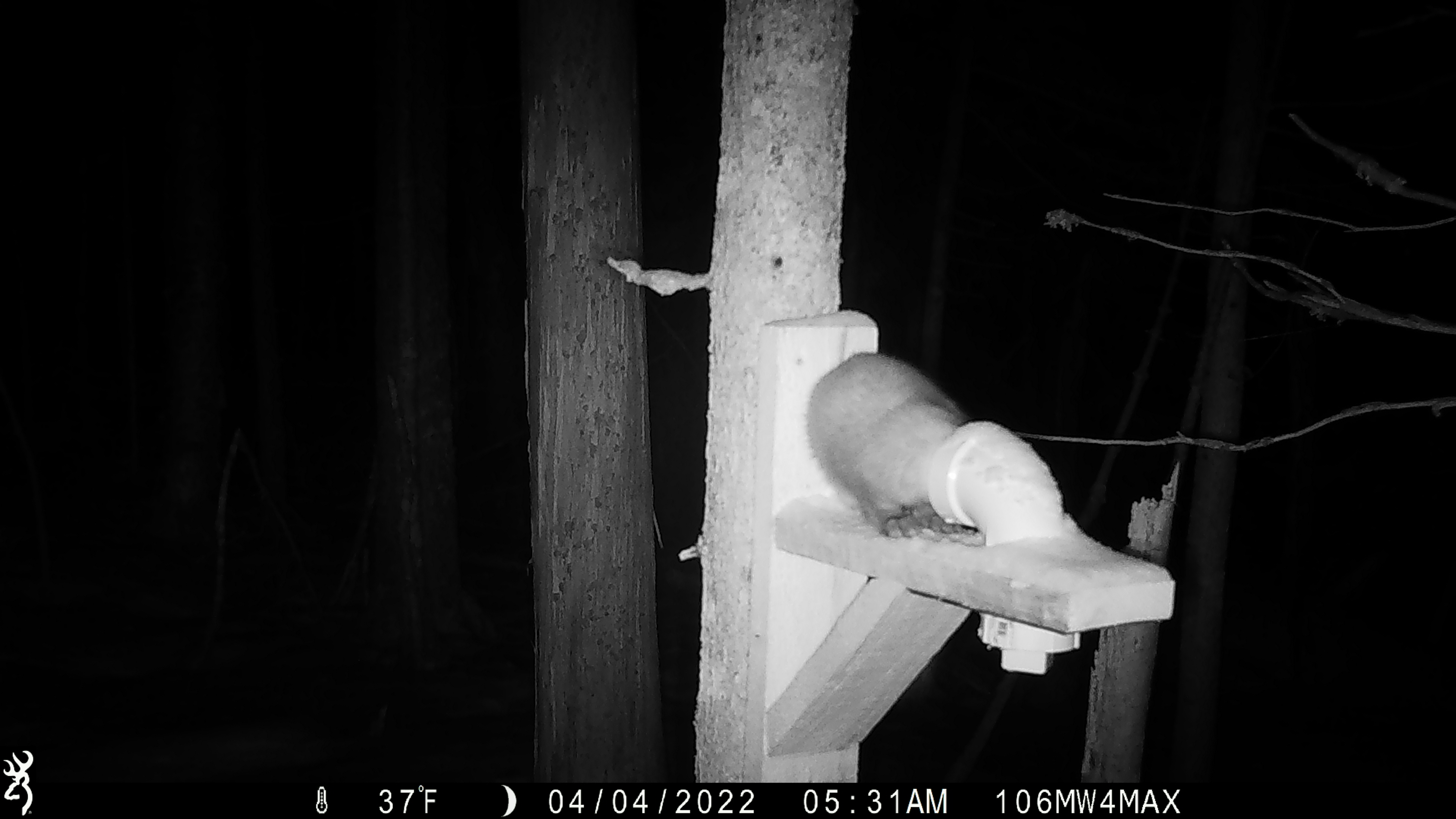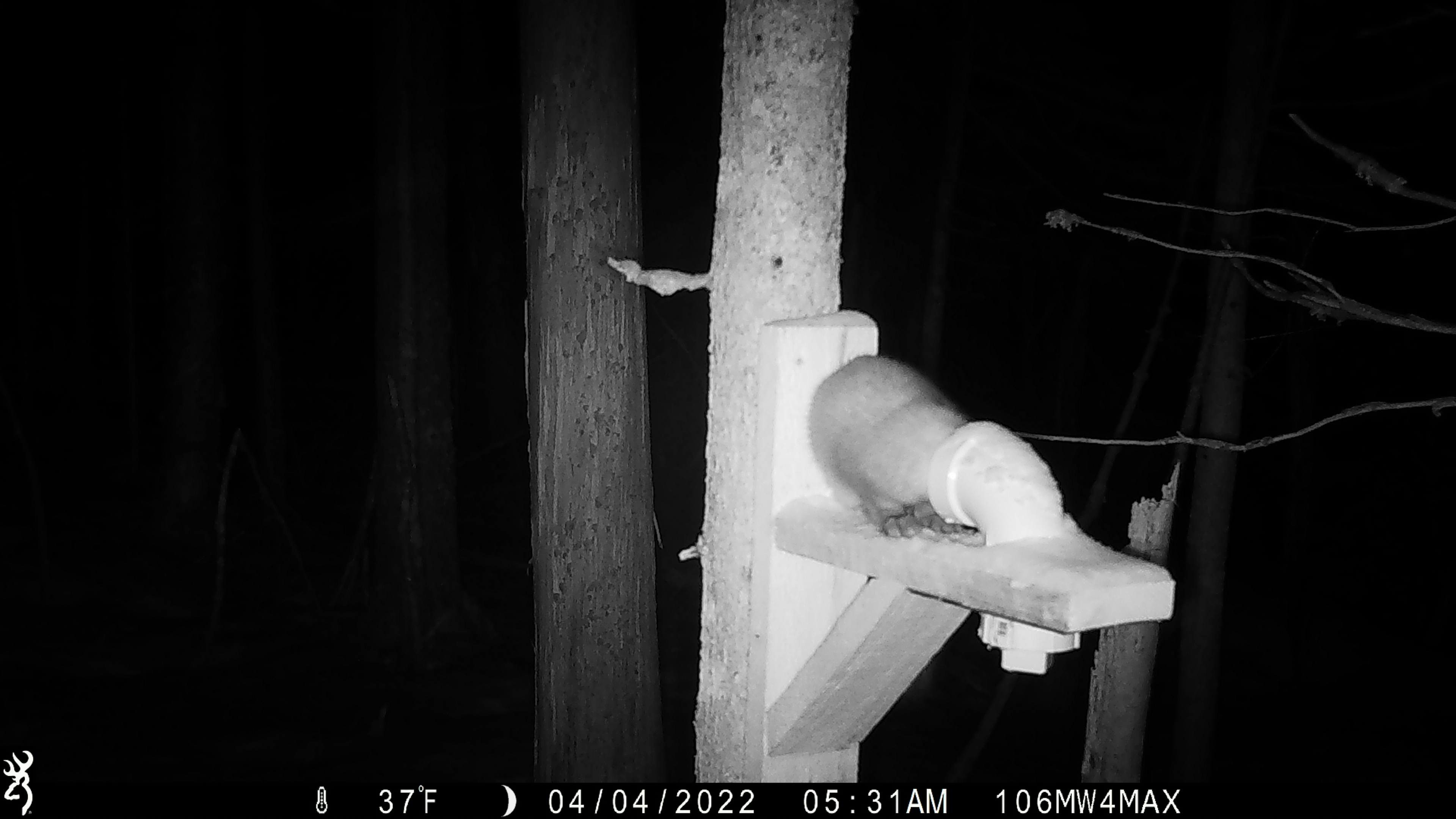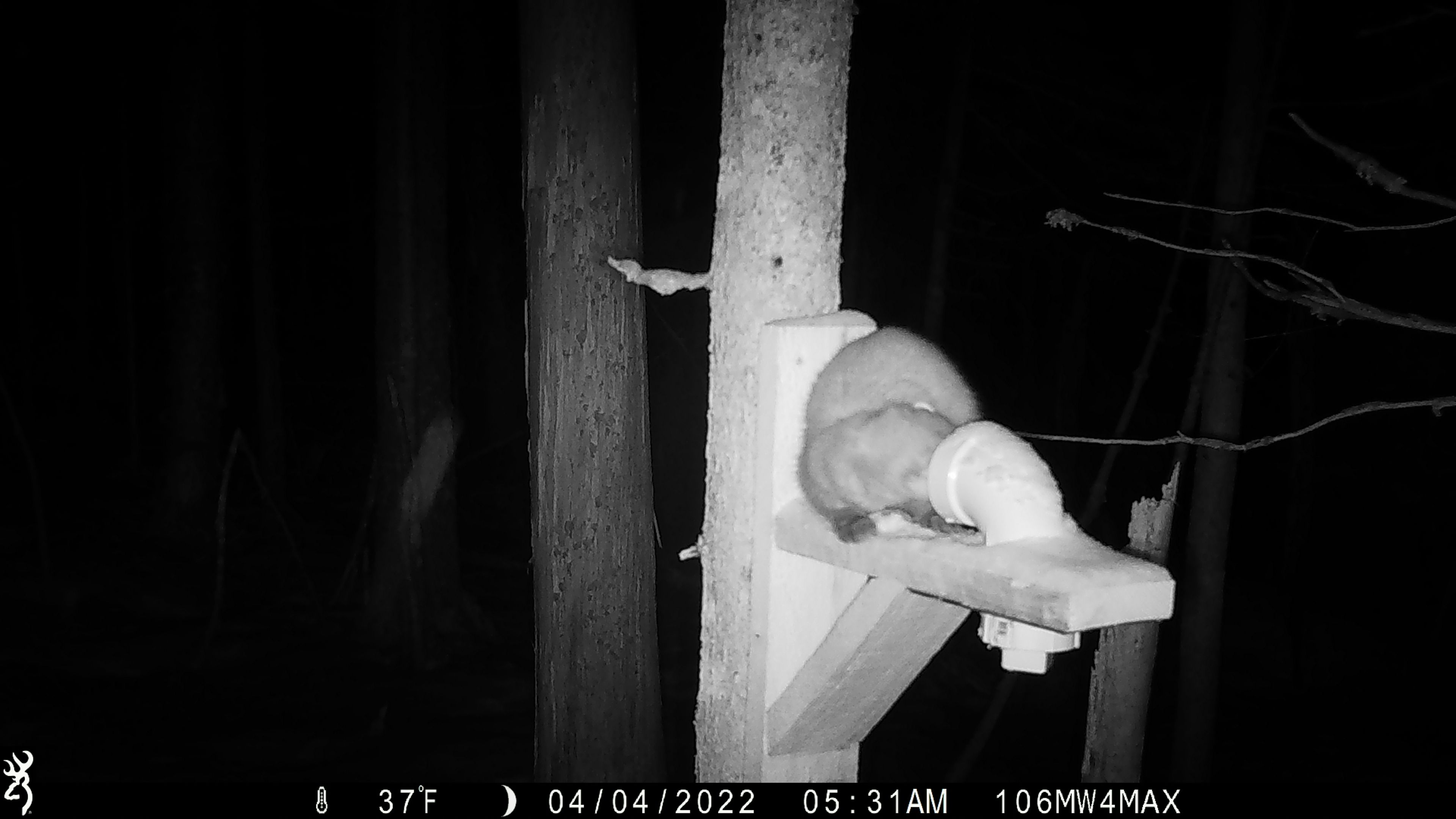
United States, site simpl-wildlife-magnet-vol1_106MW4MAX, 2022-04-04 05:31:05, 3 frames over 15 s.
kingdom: Animalia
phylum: Chordata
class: Mammalia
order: Carnivora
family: Mustelidae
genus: Martes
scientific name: Martes americana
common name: american marten